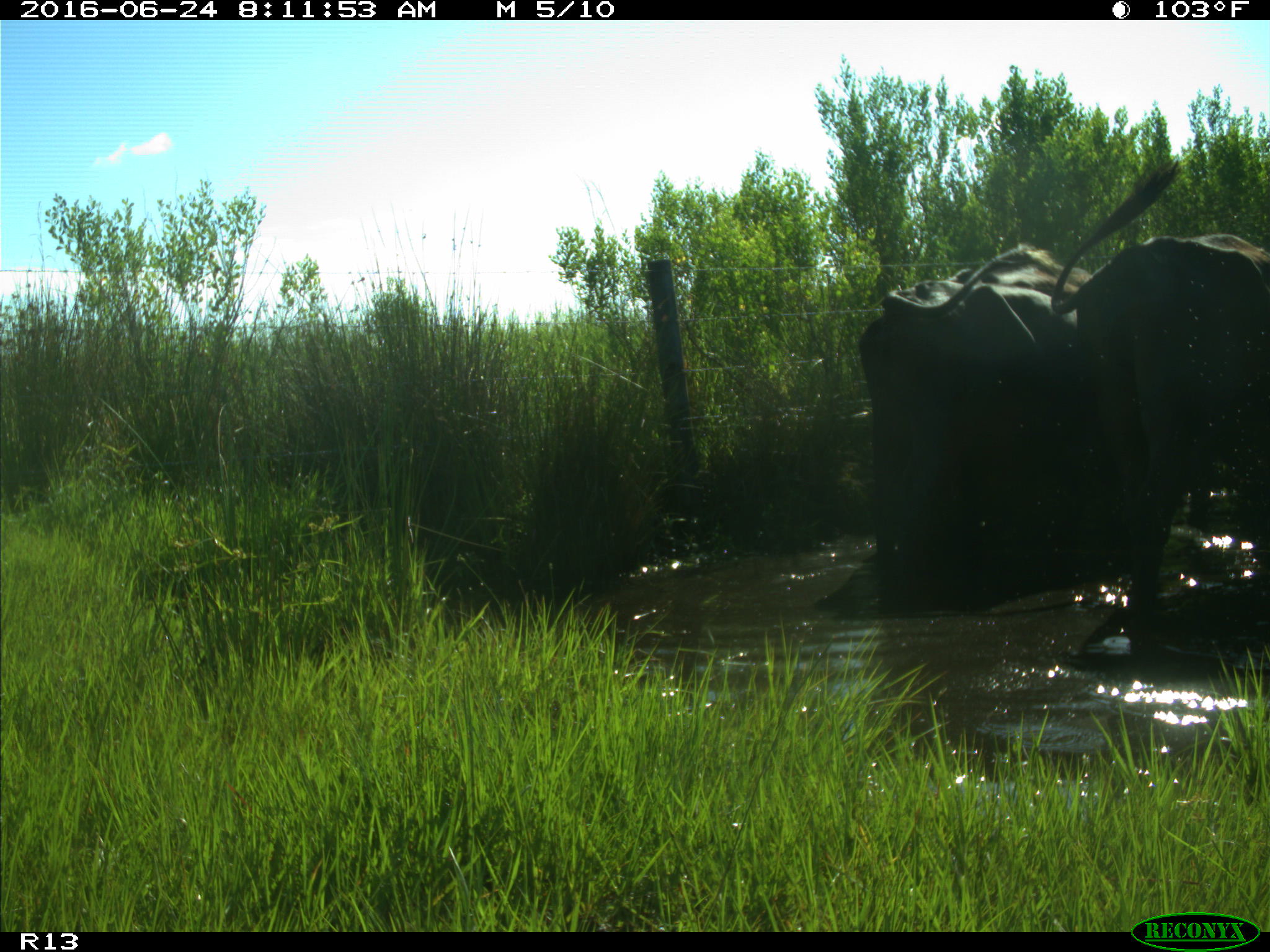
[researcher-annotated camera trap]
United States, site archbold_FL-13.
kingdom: Animalia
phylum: Chordata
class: Mammalia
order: Artiodactyla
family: Bovidae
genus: Bos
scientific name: Bos taurus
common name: domestic cow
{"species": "Bos taurus (domestic cow)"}